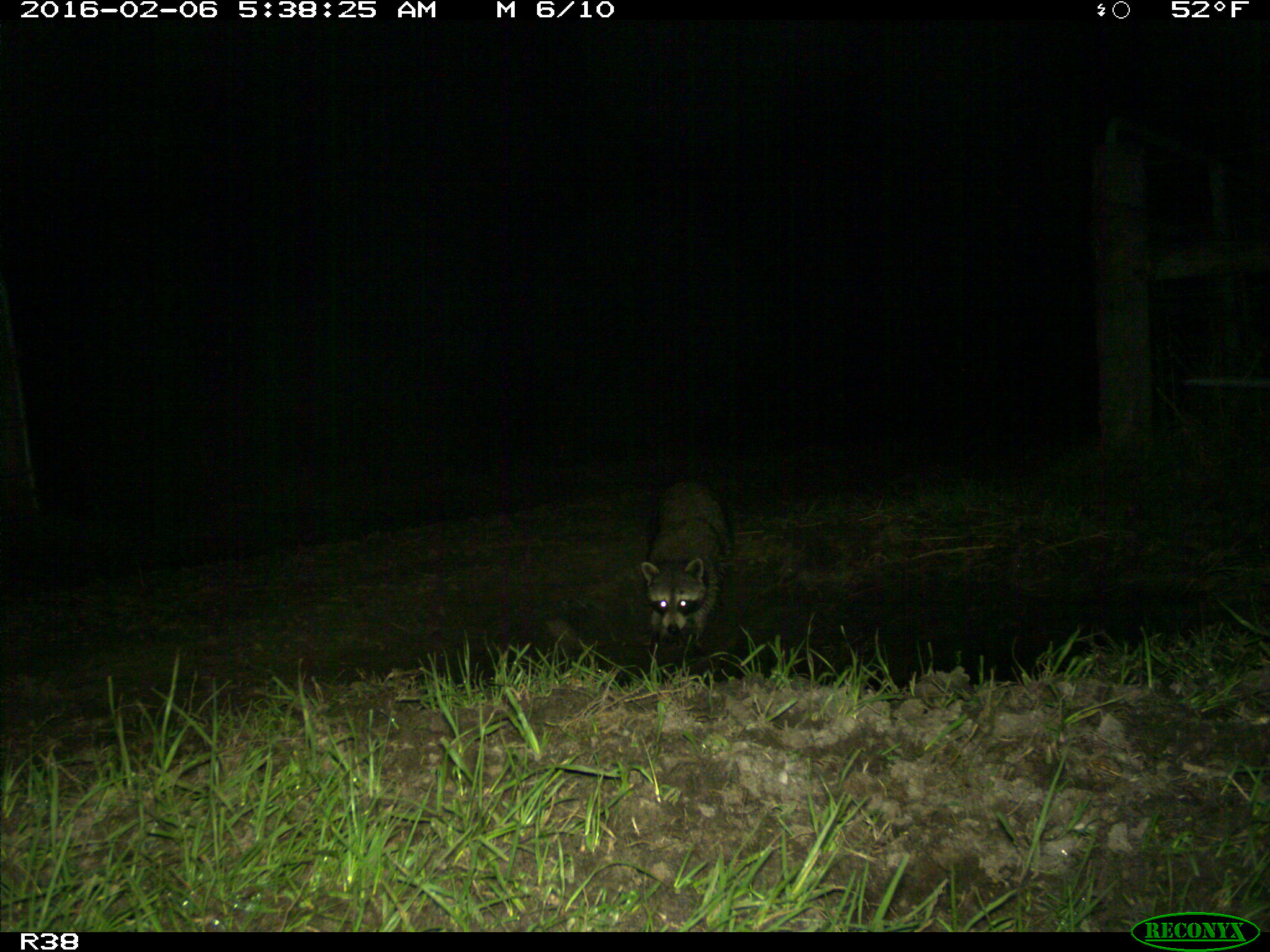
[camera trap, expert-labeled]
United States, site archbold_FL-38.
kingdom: Animalia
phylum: Chordata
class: Mammalia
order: Carnivora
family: Procyonidae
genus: Procyon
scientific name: Procyon lotor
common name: common raccoon